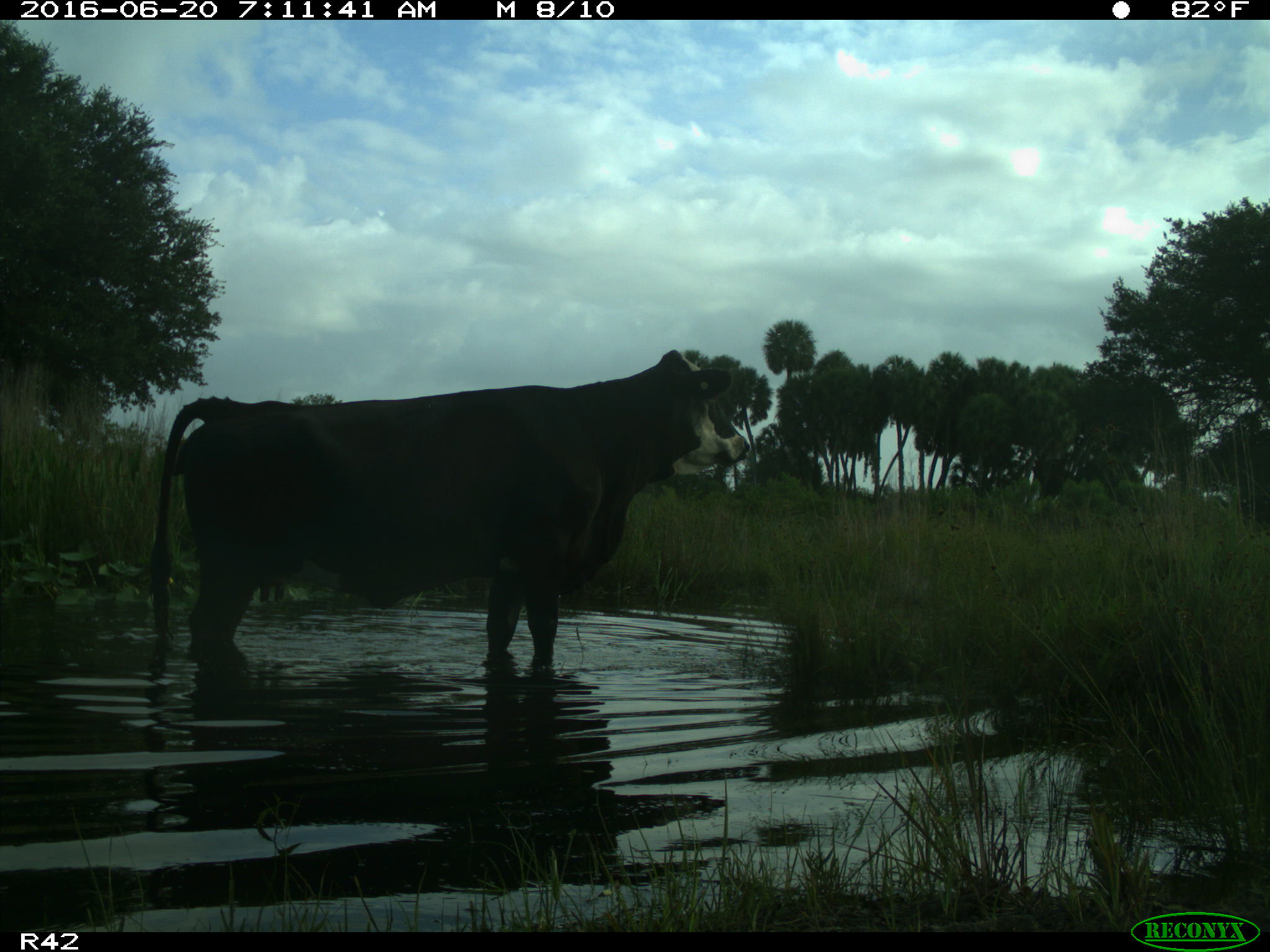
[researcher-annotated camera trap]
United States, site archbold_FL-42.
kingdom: Animalia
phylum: Chordata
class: Mammalia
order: Artiodactyla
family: Bovidae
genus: Bos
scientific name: Bos taurus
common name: domestic cow